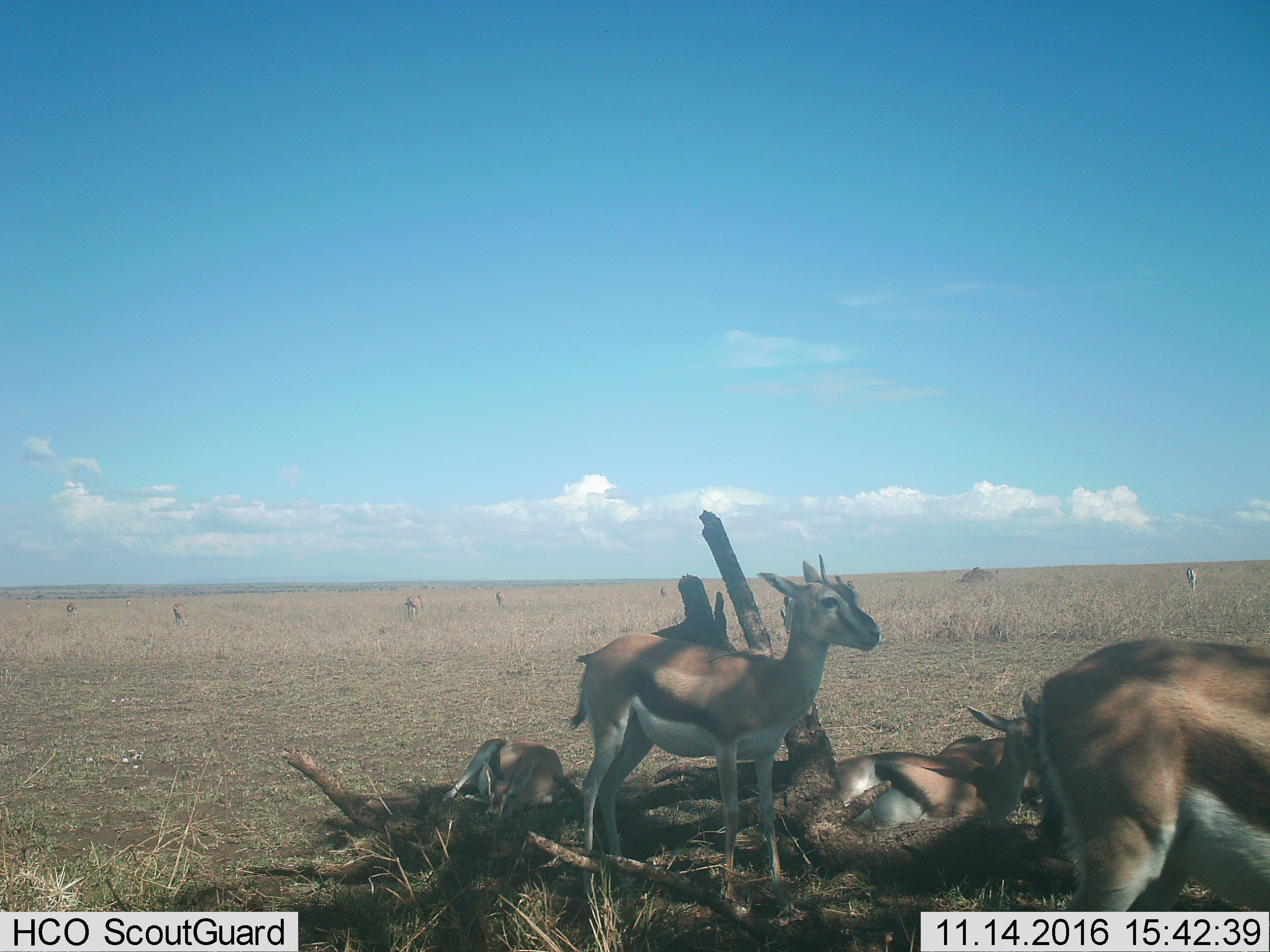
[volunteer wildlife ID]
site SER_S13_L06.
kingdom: Animalia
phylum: Chordata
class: Mammalia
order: Artiodactyla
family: Bovidae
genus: Eudorcas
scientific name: Eudorcas thomsonii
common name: thomson's gazelle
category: gazellethomsons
Gazellethomsons (thomson's gazelle) (Eudorcas thomsonii), count 11-50. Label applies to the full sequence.